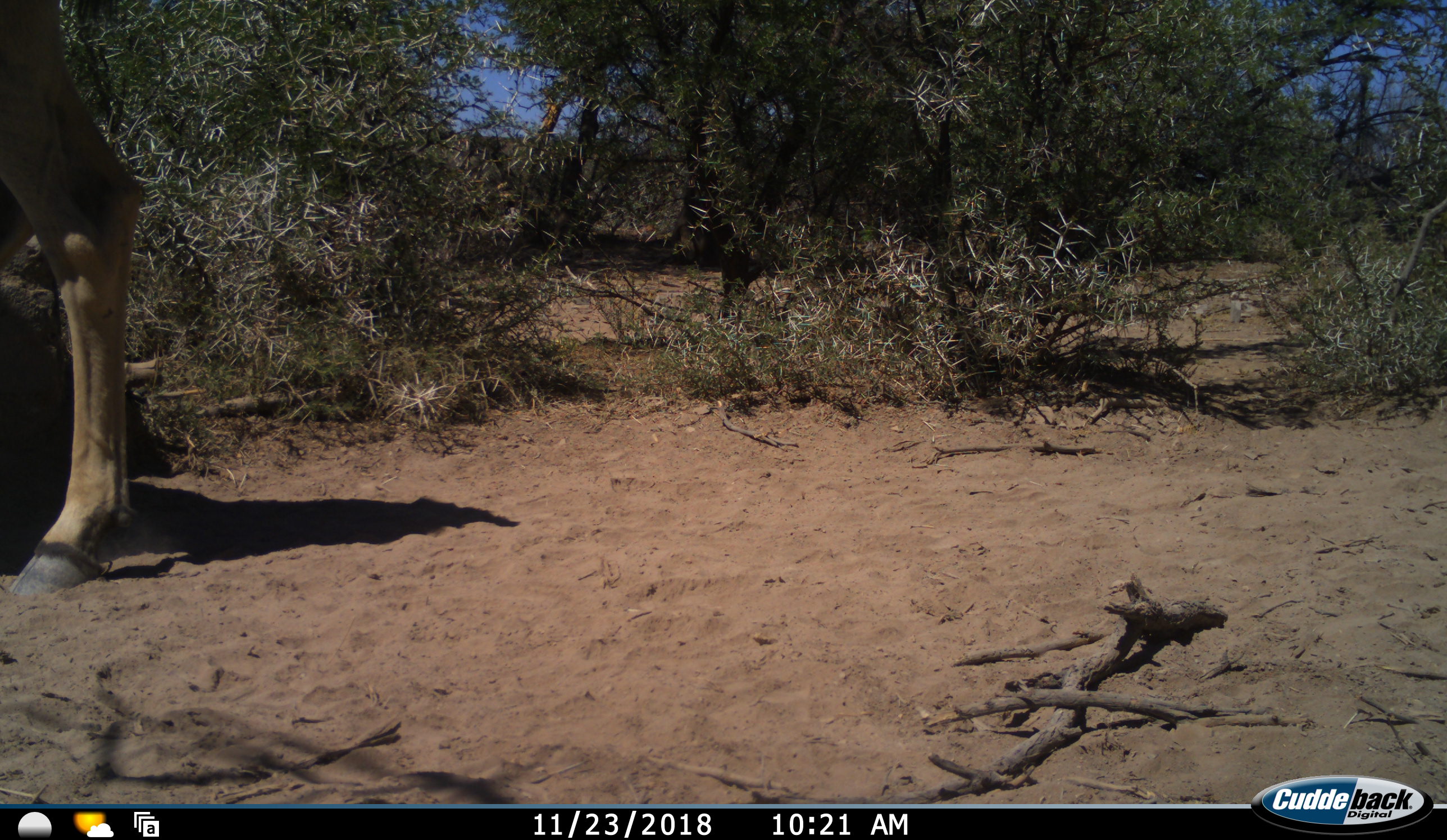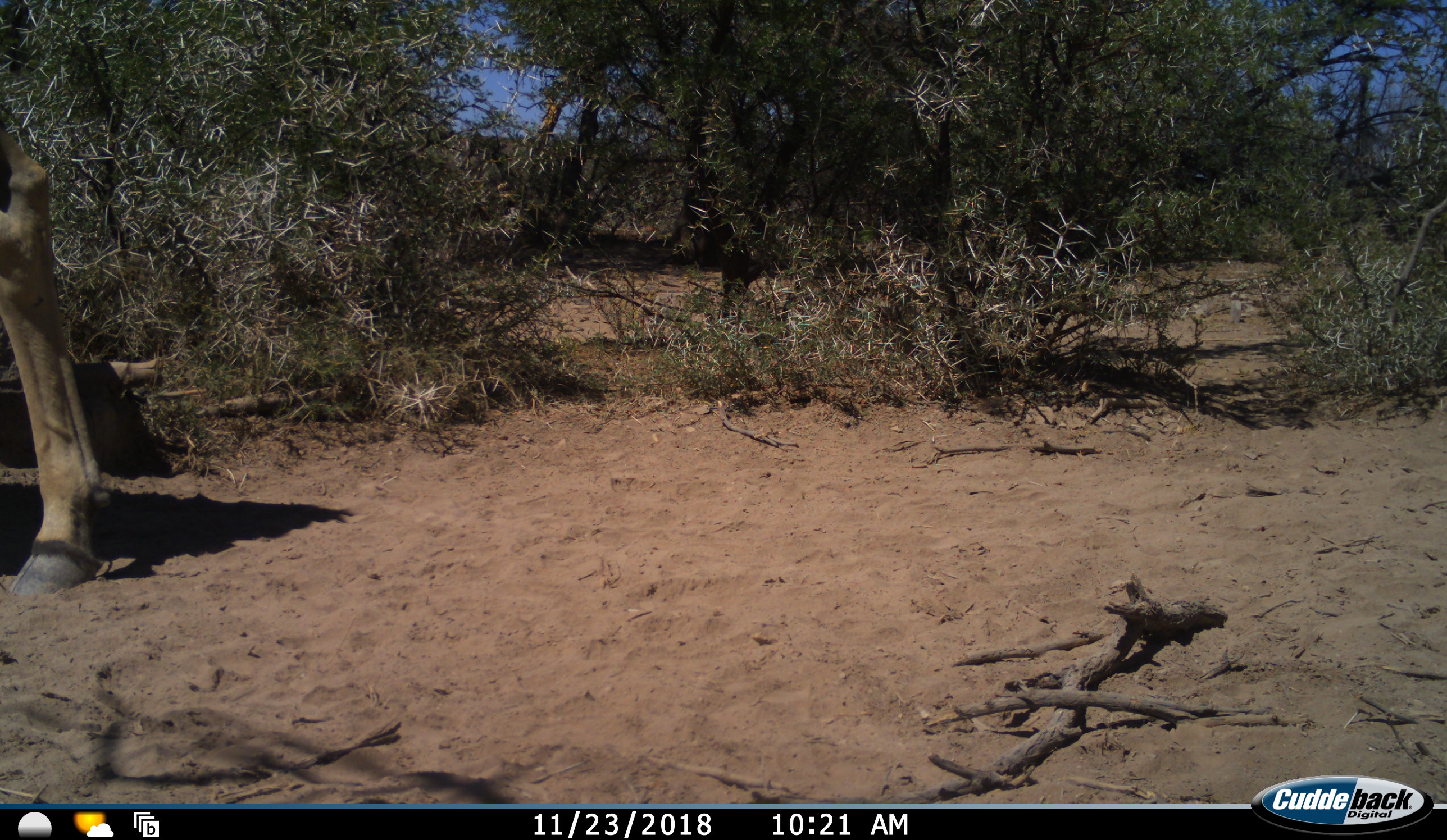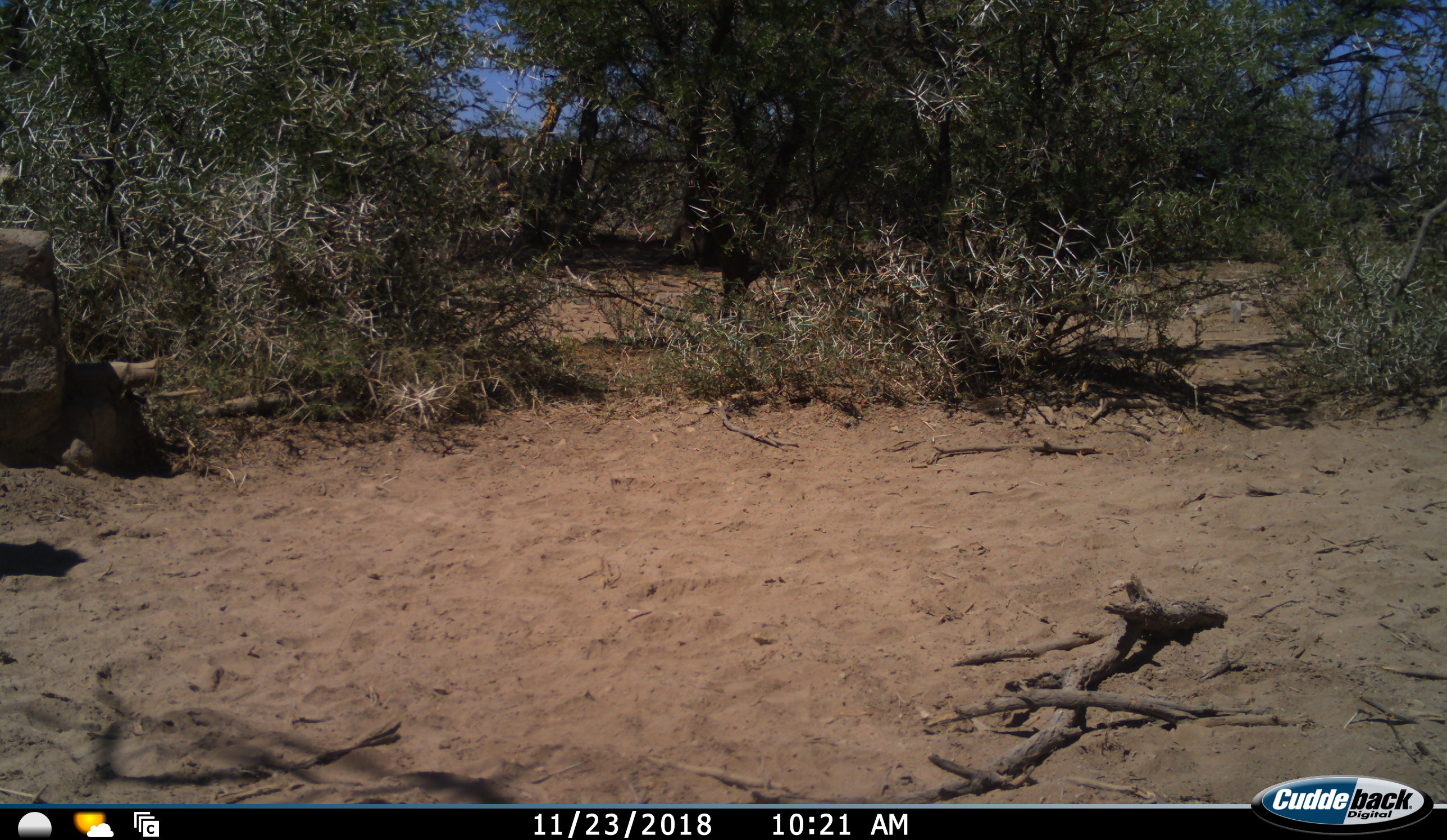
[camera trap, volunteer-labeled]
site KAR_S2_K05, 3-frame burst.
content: unidentified animal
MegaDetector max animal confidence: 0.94